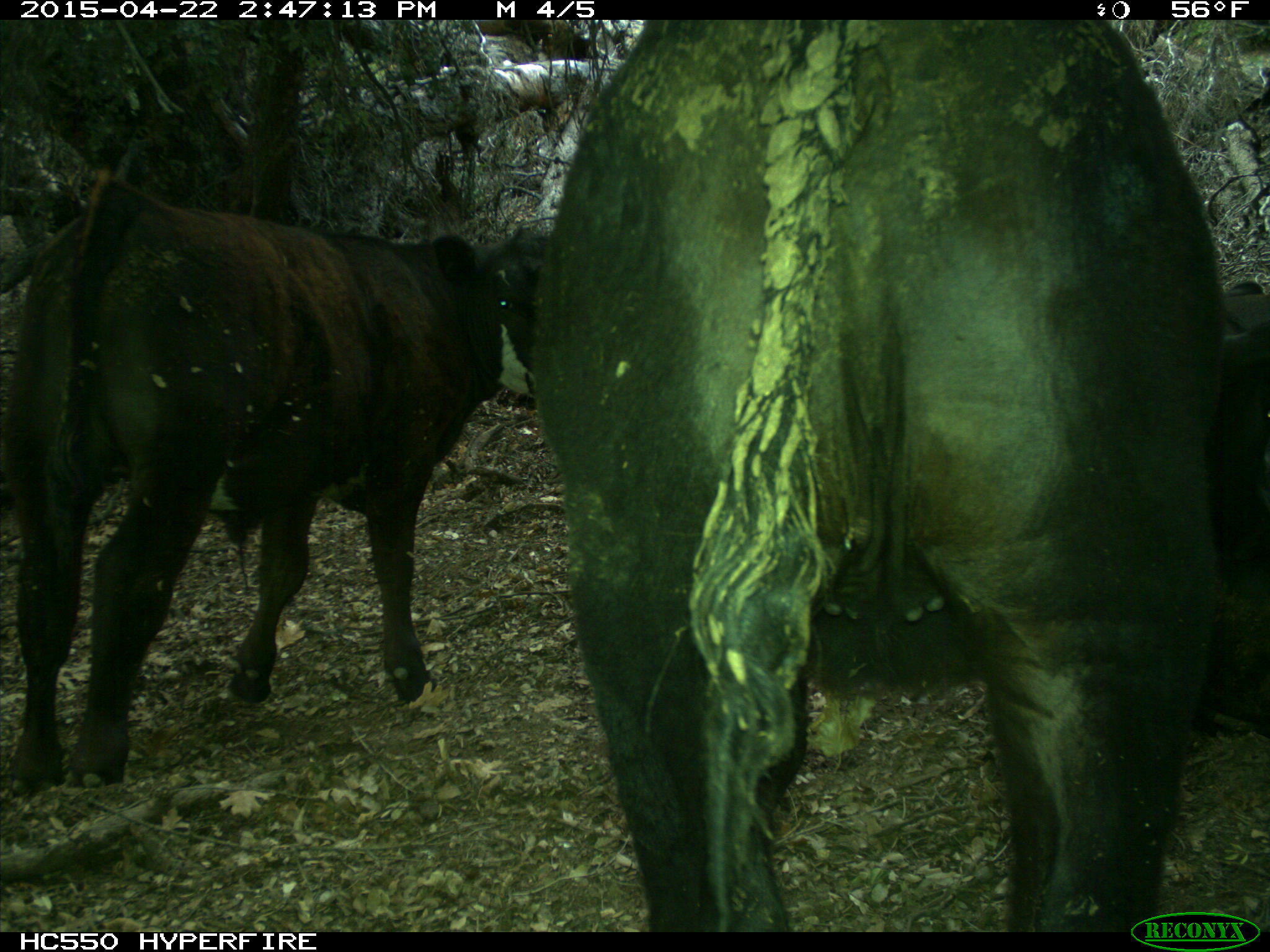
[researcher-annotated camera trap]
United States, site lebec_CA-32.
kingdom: Animalia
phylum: Chordata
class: Mammalia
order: Artiodactyla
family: Bovidae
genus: Bos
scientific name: Bos taurus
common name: domestic cow